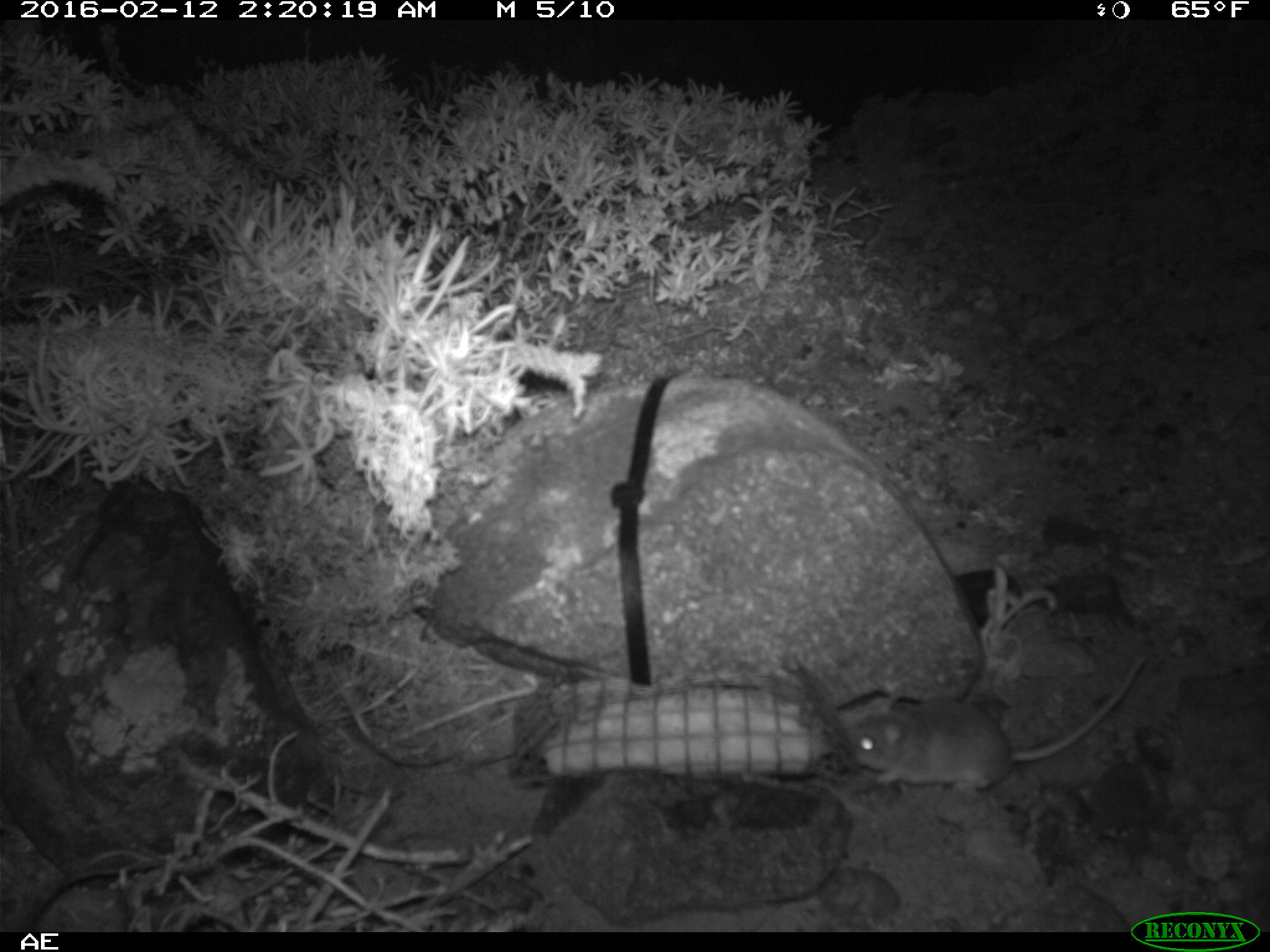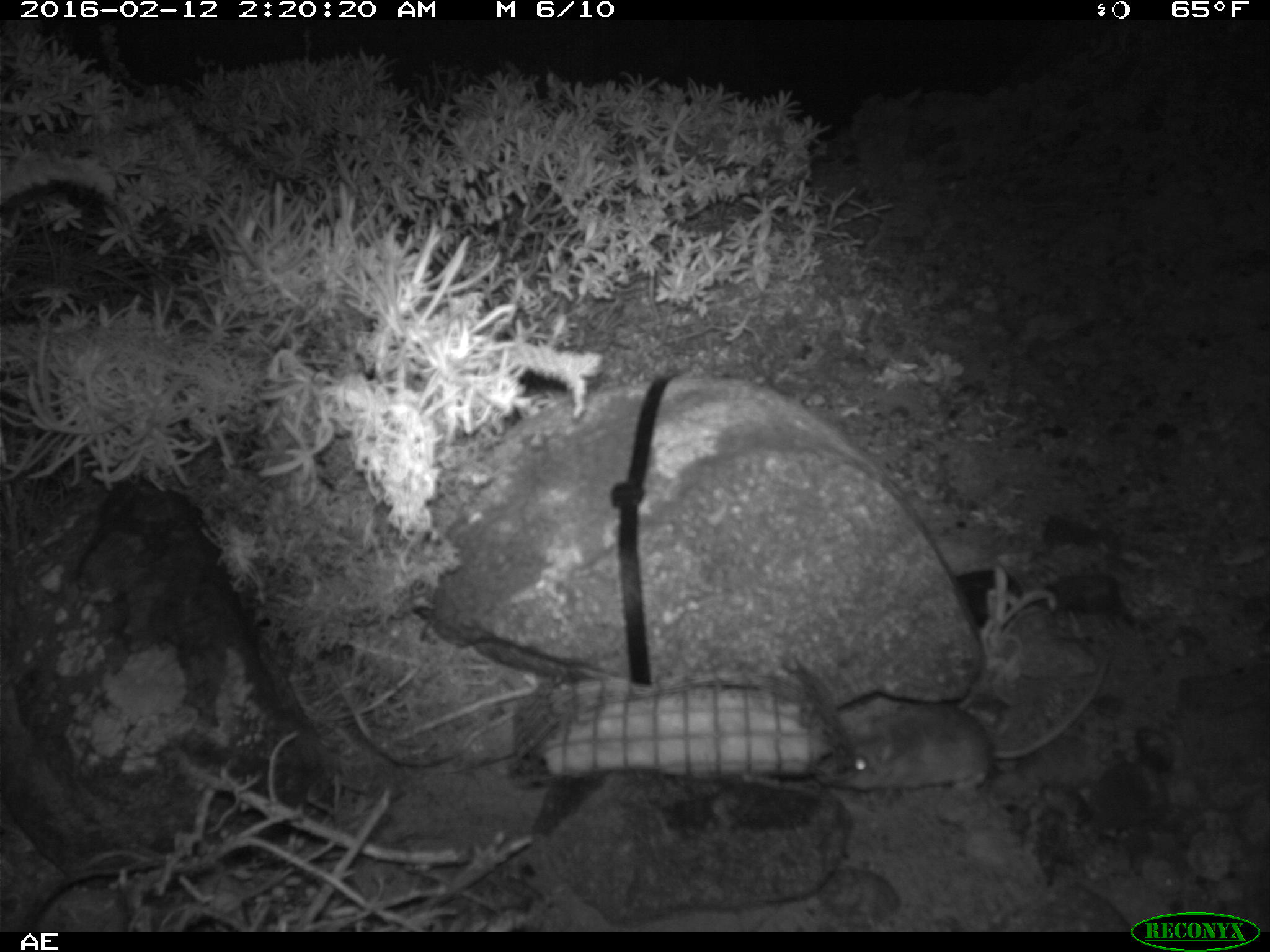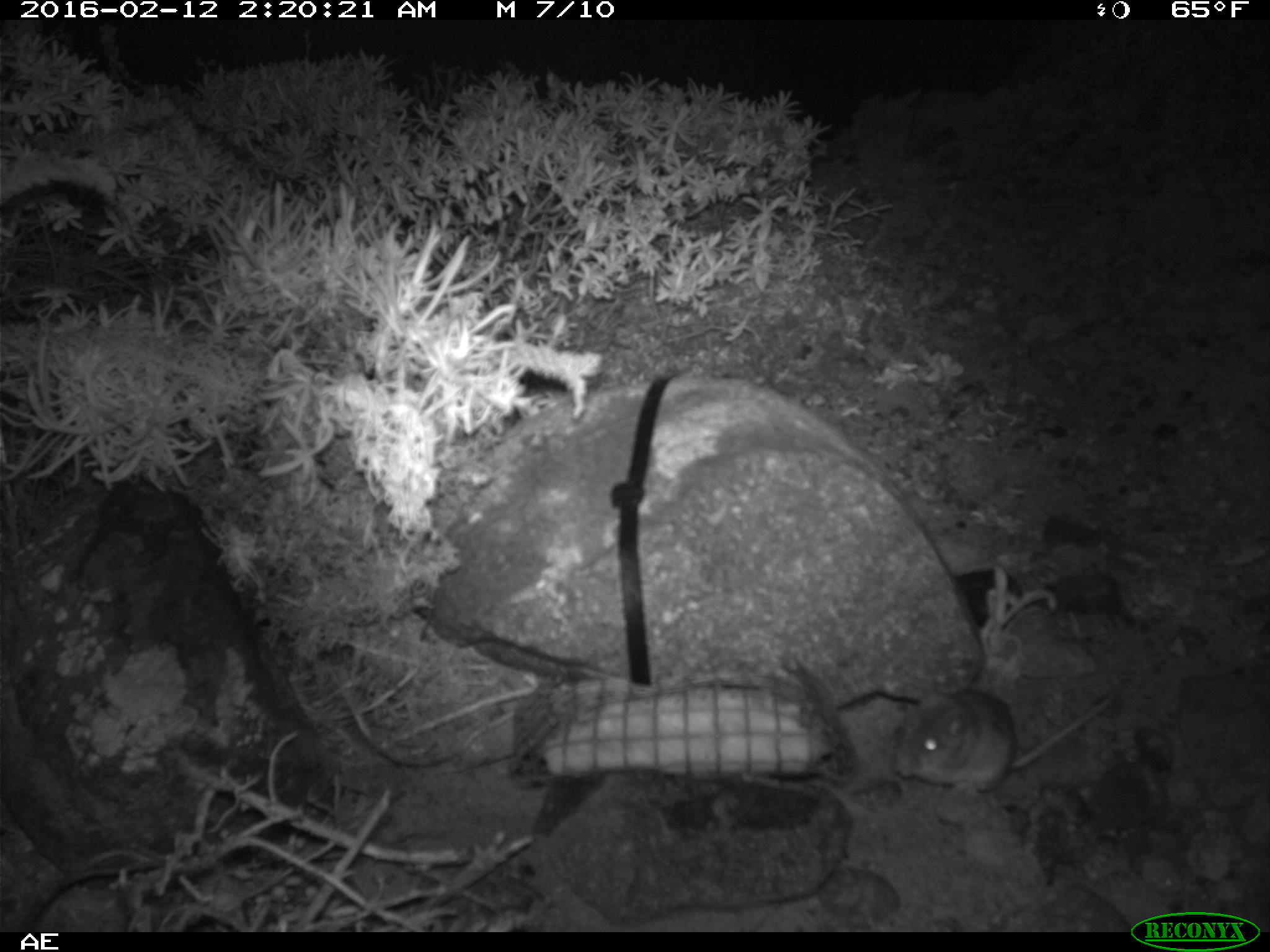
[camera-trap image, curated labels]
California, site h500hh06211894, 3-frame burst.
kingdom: Animalia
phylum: Chordata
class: Mammalia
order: Rodentia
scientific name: Rodentia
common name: rodent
Rodent (Rodentia).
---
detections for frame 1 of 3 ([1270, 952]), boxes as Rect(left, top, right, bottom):
rodent: Rect(848, 654, 1147, 795)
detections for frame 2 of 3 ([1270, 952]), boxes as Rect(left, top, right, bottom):
rodent: Rect(830, 653, 1107, 796)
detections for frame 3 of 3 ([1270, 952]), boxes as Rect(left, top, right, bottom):
rodent: Rect(895, 681, 1129, 796)